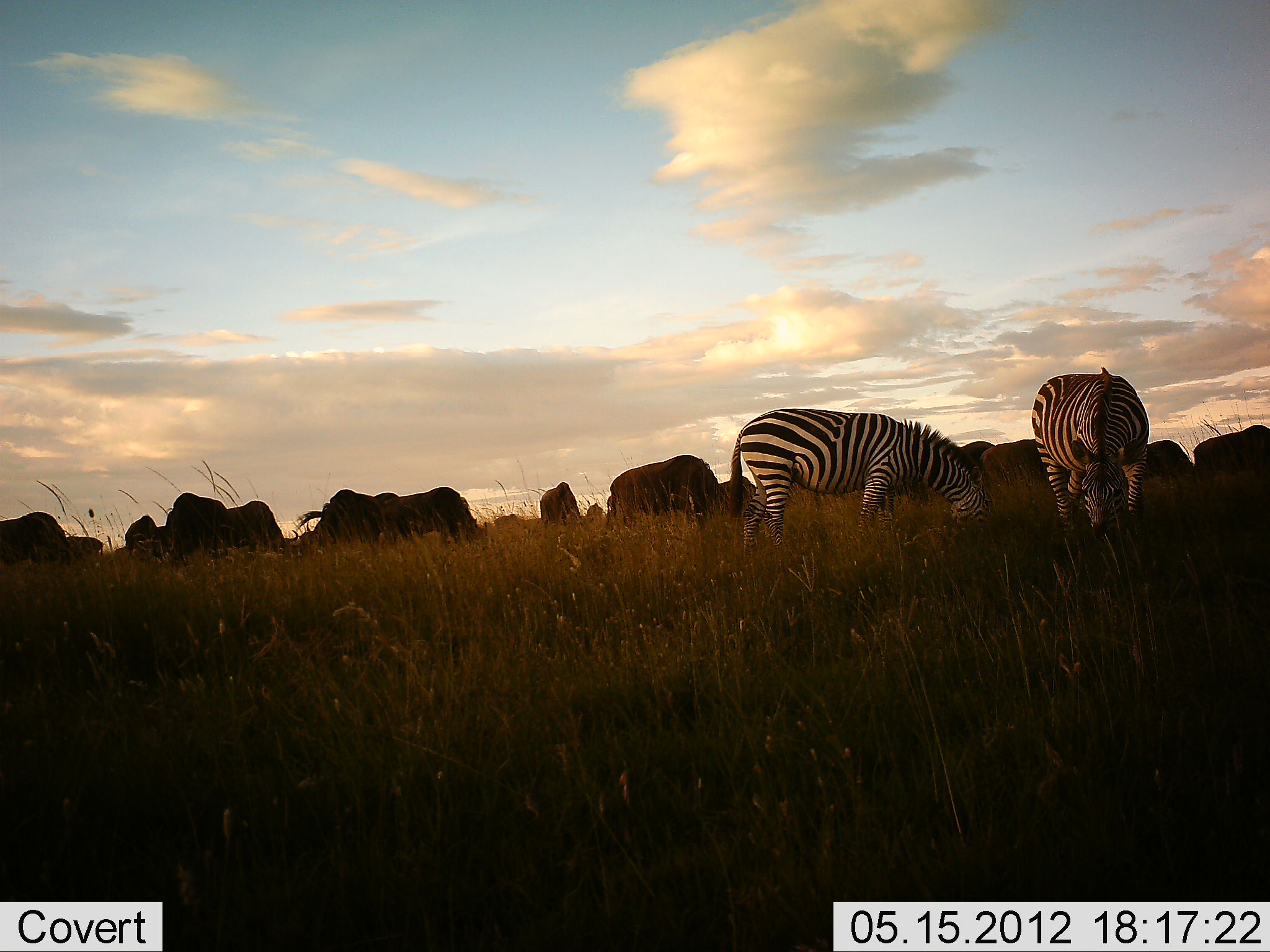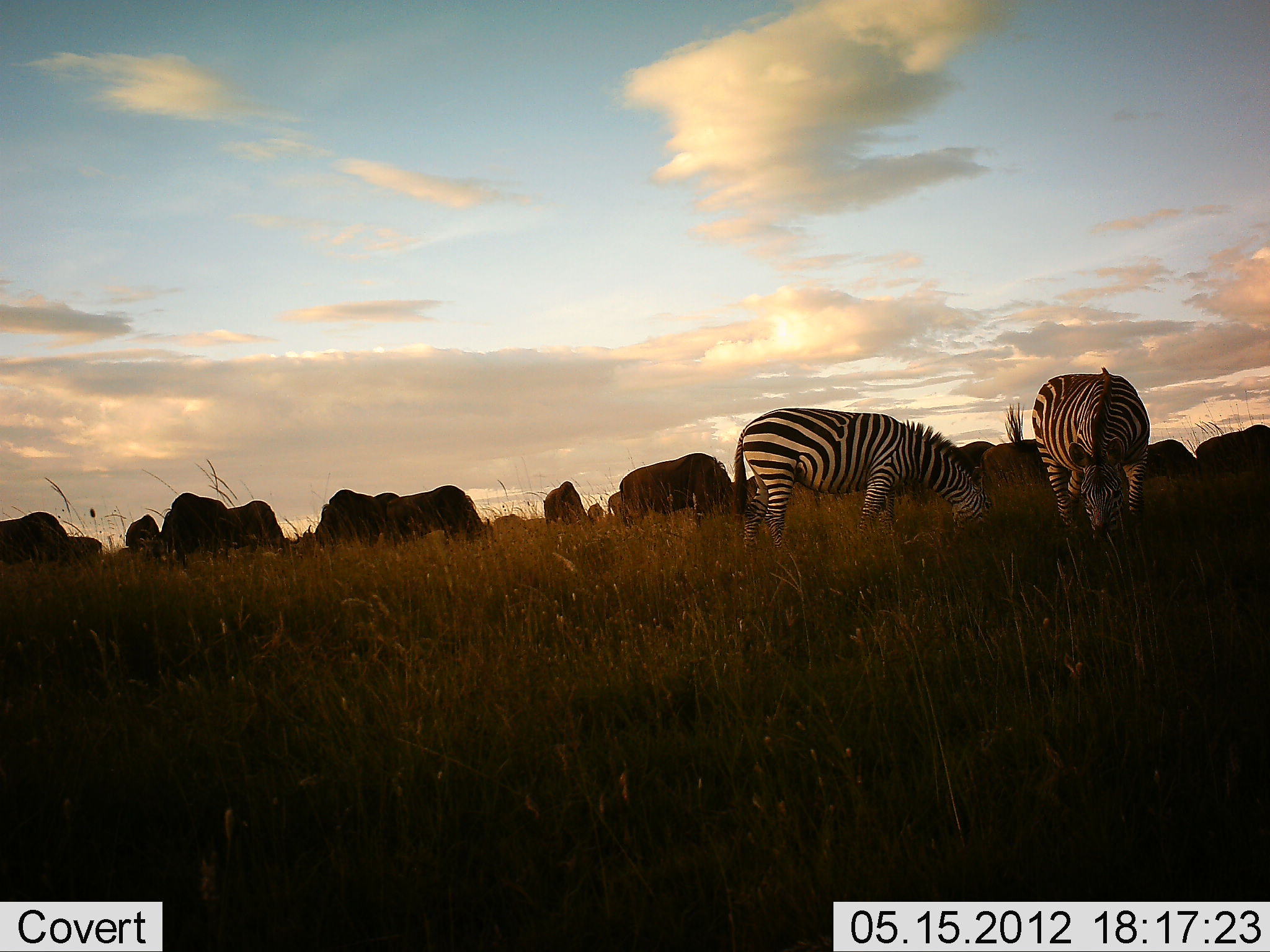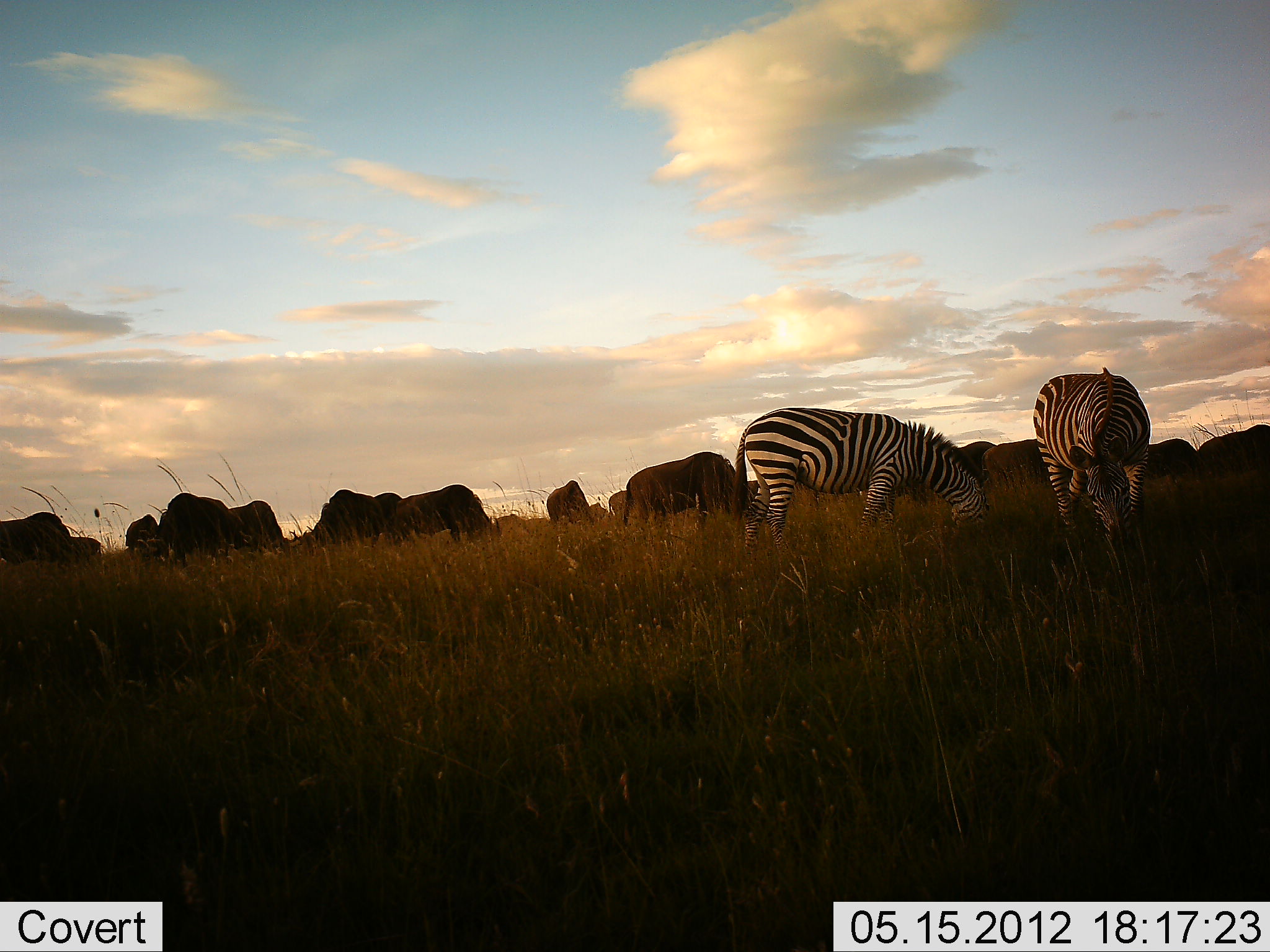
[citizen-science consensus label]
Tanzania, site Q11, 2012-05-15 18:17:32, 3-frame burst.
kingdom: Animalia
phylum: Chordata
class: Mammalia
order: Artiodactyla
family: Bovidae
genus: Connochaetes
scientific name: Connochaetes taurinus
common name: blue wildebeest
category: wildebeest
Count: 11-50.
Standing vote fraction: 30%.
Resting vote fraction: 0%.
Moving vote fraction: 0%.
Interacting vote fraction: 0%.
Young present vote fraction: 0%.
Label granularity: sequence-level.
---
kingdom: Animalia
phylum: Chordata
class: Mammalia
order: Perissodactyla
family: Equidae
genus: Equus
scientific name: Equus quagga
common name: plains zebra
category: zebra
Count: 2.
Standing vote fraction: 14%.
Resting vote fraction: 0%.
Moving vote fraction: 0%.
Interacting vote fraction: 0%.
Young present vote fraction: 0%.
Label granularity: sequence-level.